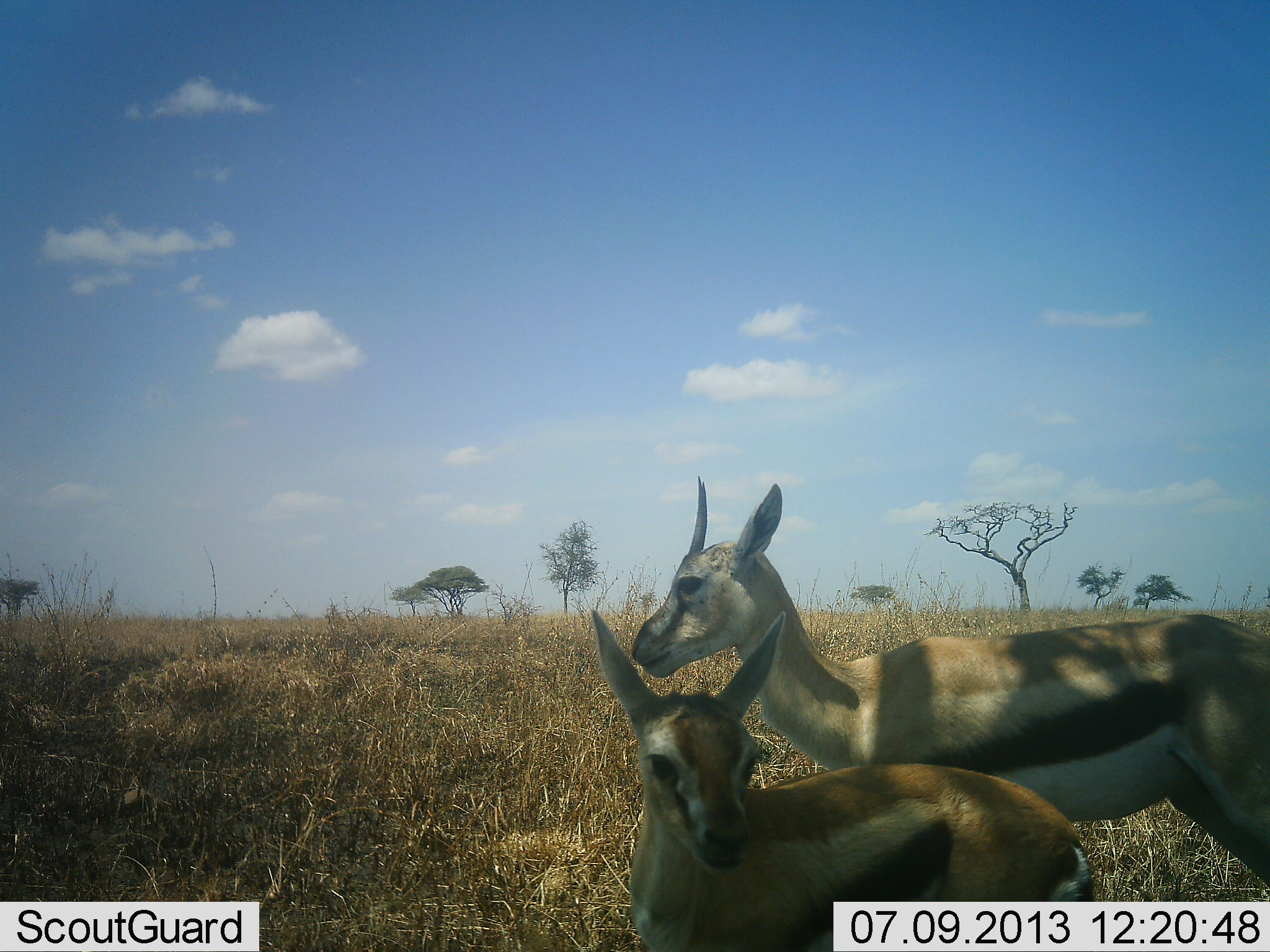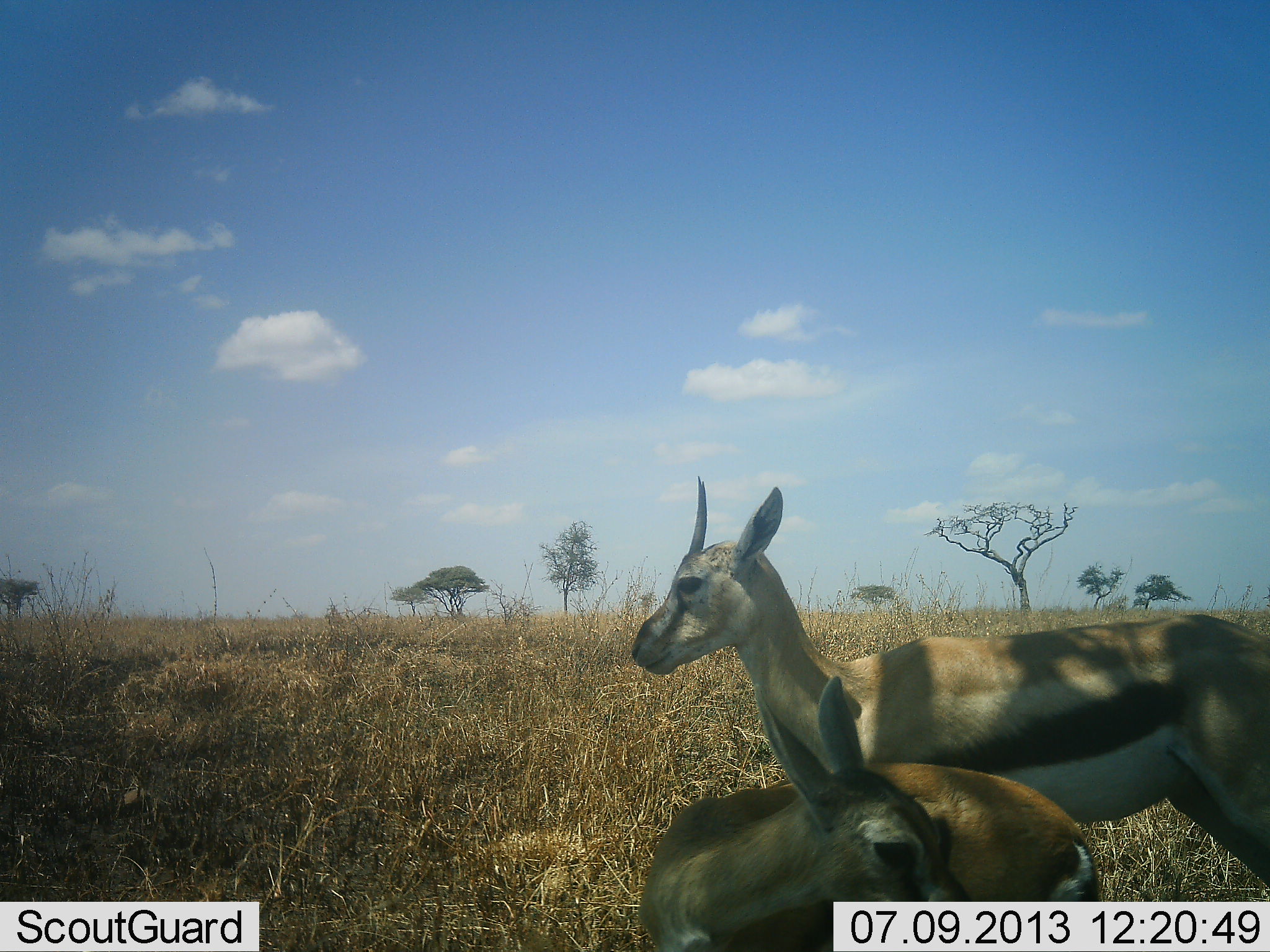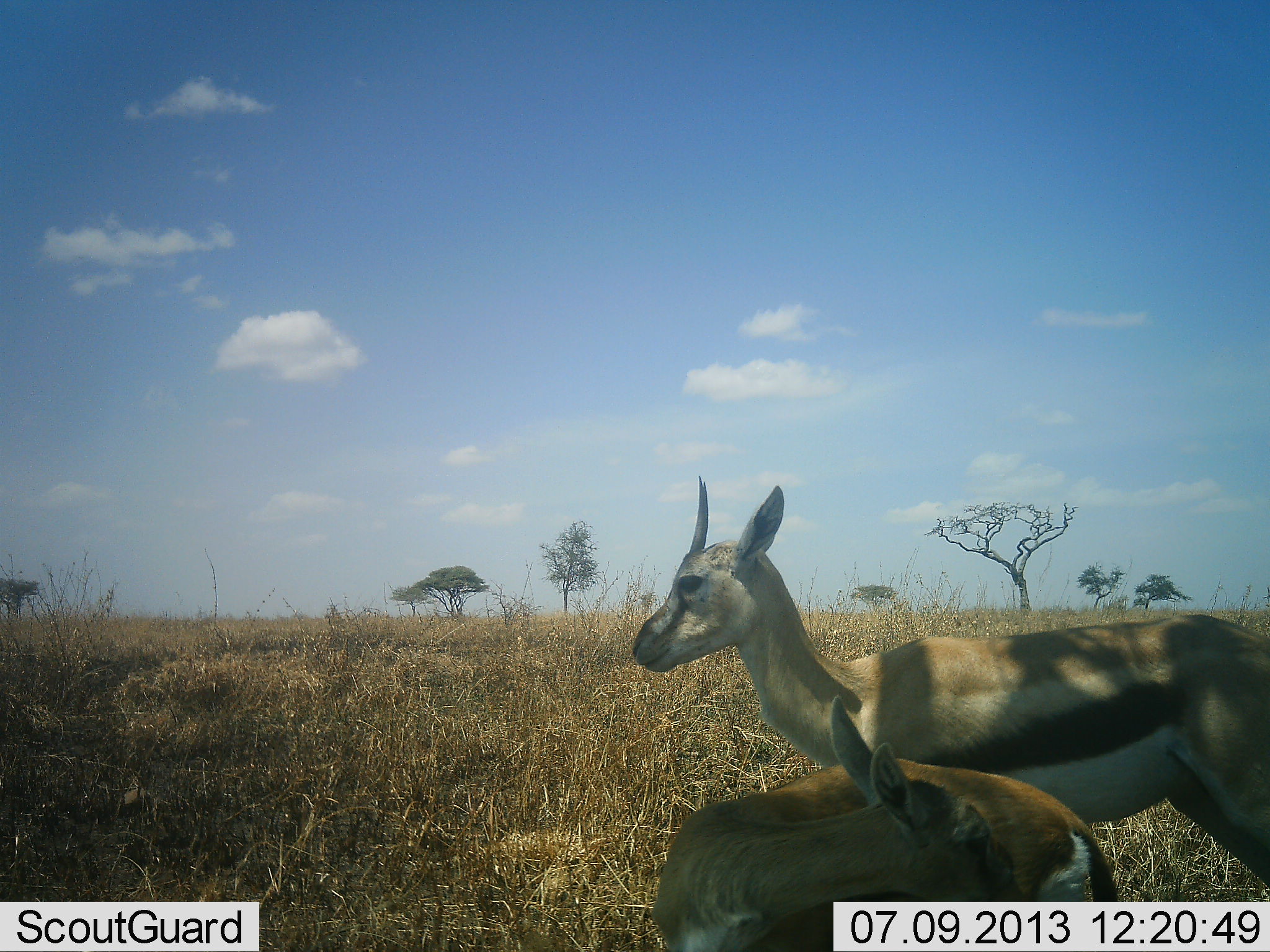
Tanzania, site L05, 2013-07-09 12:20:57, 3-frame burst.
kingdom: Animalia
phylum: Chordata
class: Mammalia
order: Artiodactyla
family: Bovidae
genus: Eudorcas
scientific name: Eudorcas thomsonii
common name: thomson's gazelle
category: gazellethomsons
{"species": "gazellethomsons (thomson's gazelle) (Eudorcas thomsonii)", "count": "2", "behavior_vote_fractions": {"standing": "89%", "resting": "17%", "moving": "17%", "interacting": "0%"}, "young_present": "50%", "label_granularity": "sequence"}